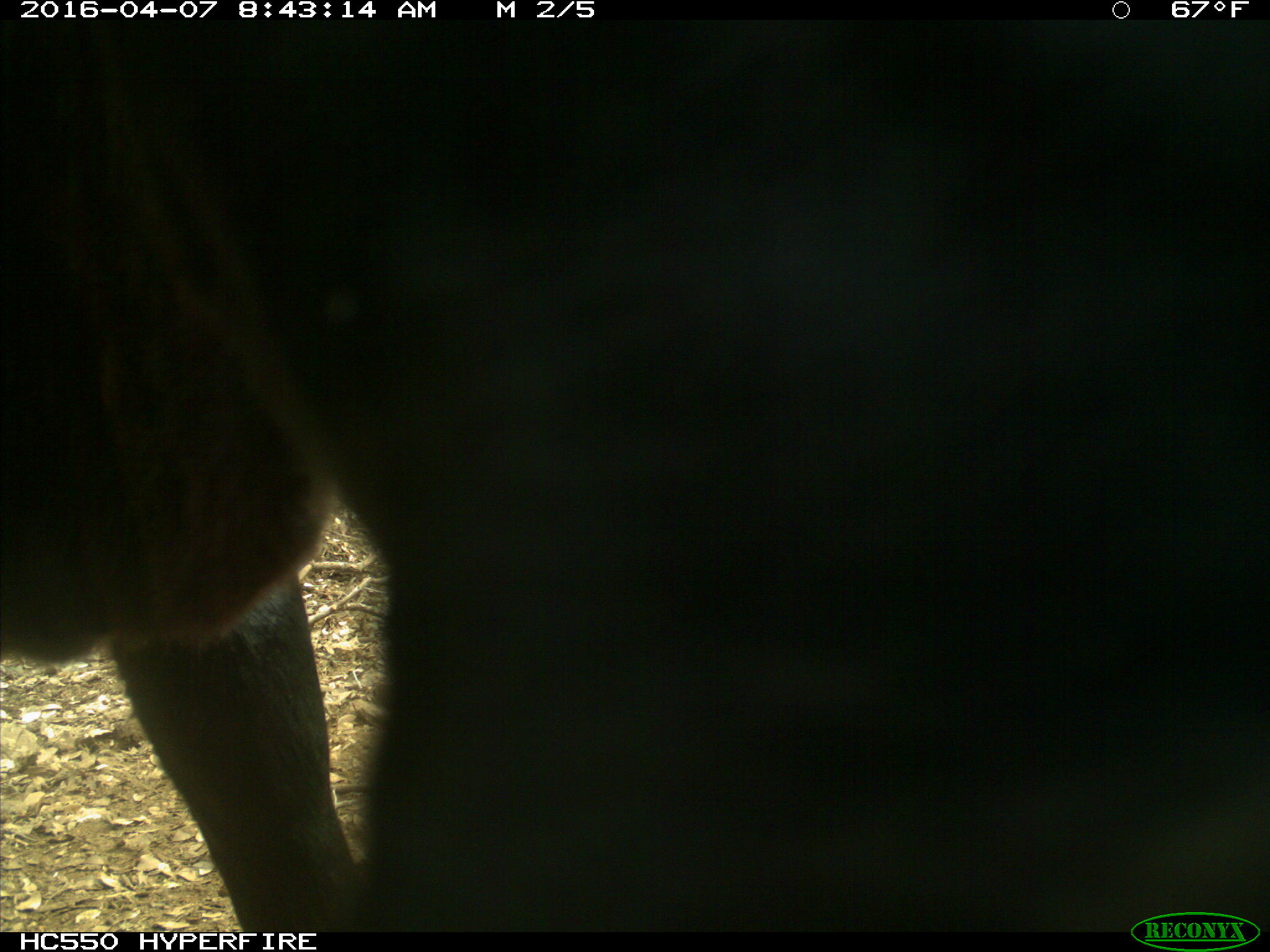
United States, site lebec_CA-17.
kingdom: Animalia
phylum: Chordata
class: Mammalia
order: Artiodactyla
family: Bovidae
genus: Bos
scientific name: Bos taurus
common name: domestic cow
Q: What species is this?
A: Bos taurus (domestic cow).